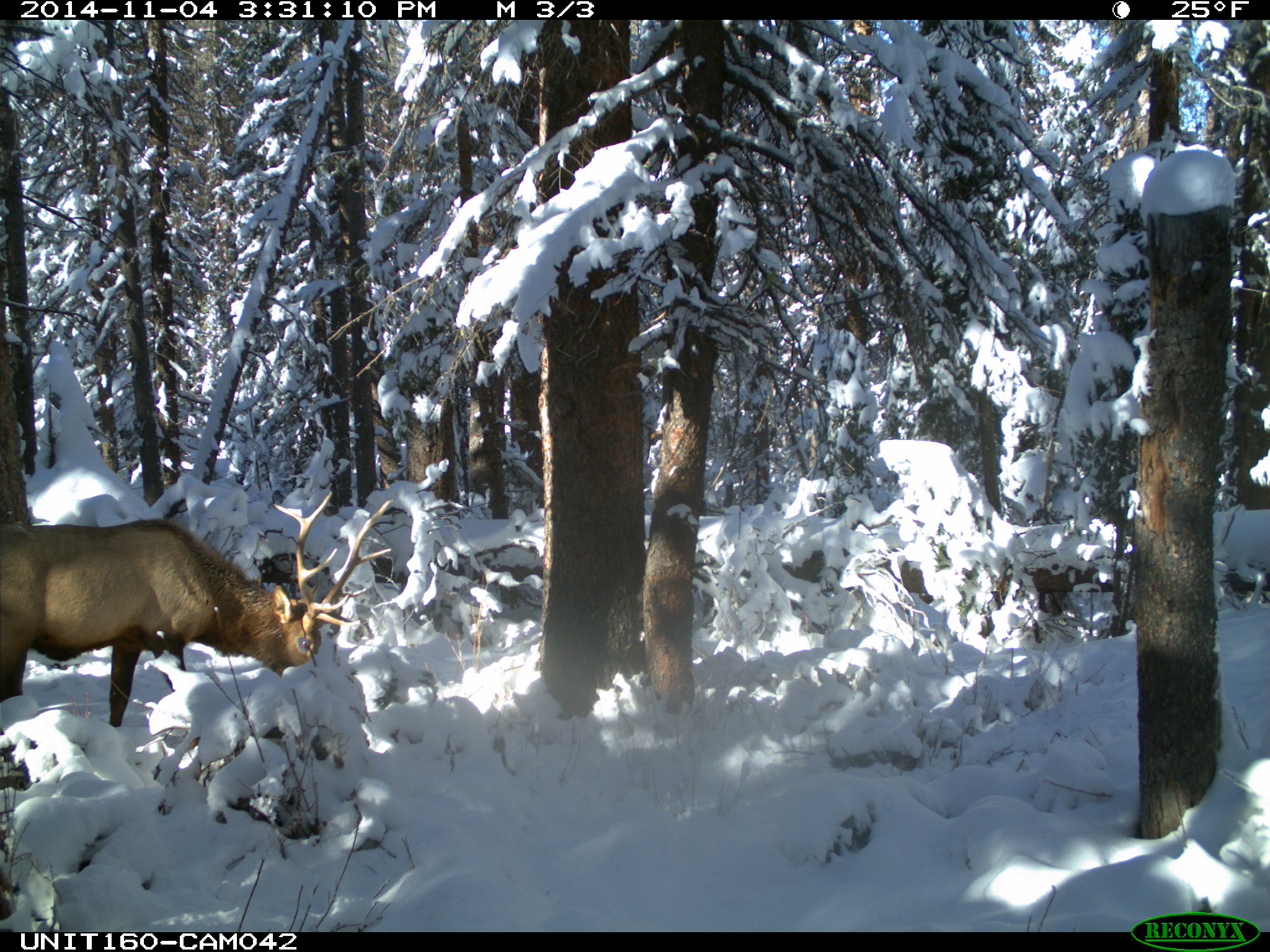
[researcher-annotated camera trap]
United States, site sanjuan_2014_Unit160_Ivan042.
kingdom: Animalia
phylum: Chordata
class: Mammalia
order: Artiodactyla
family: Cervidae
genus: Cervus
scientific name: Cervus elaphus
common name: red deer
Cervus elaphus (red deer).